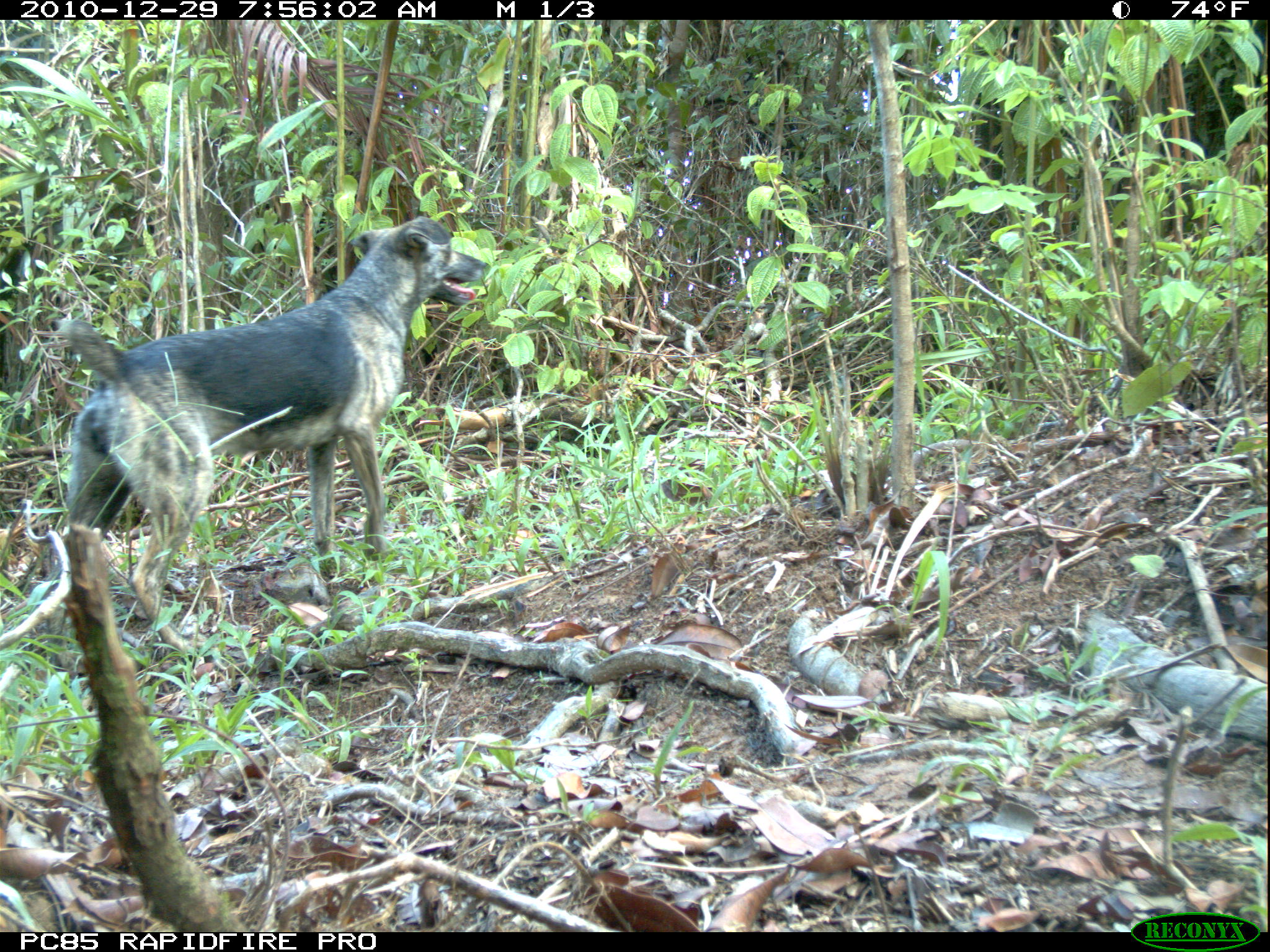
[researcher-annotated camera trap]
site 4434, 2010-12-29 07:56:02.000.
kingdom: Animalia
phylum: Chordata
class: Mammalia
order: Carnivora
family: Canidae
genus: Canis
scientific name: Canis familiaris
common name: domestic dog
Canis familiaris (domestic dog), count 1.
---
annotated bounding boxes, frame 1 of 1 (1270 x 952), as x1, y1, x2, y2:
canis familiaris: 29, 214, 488, 655